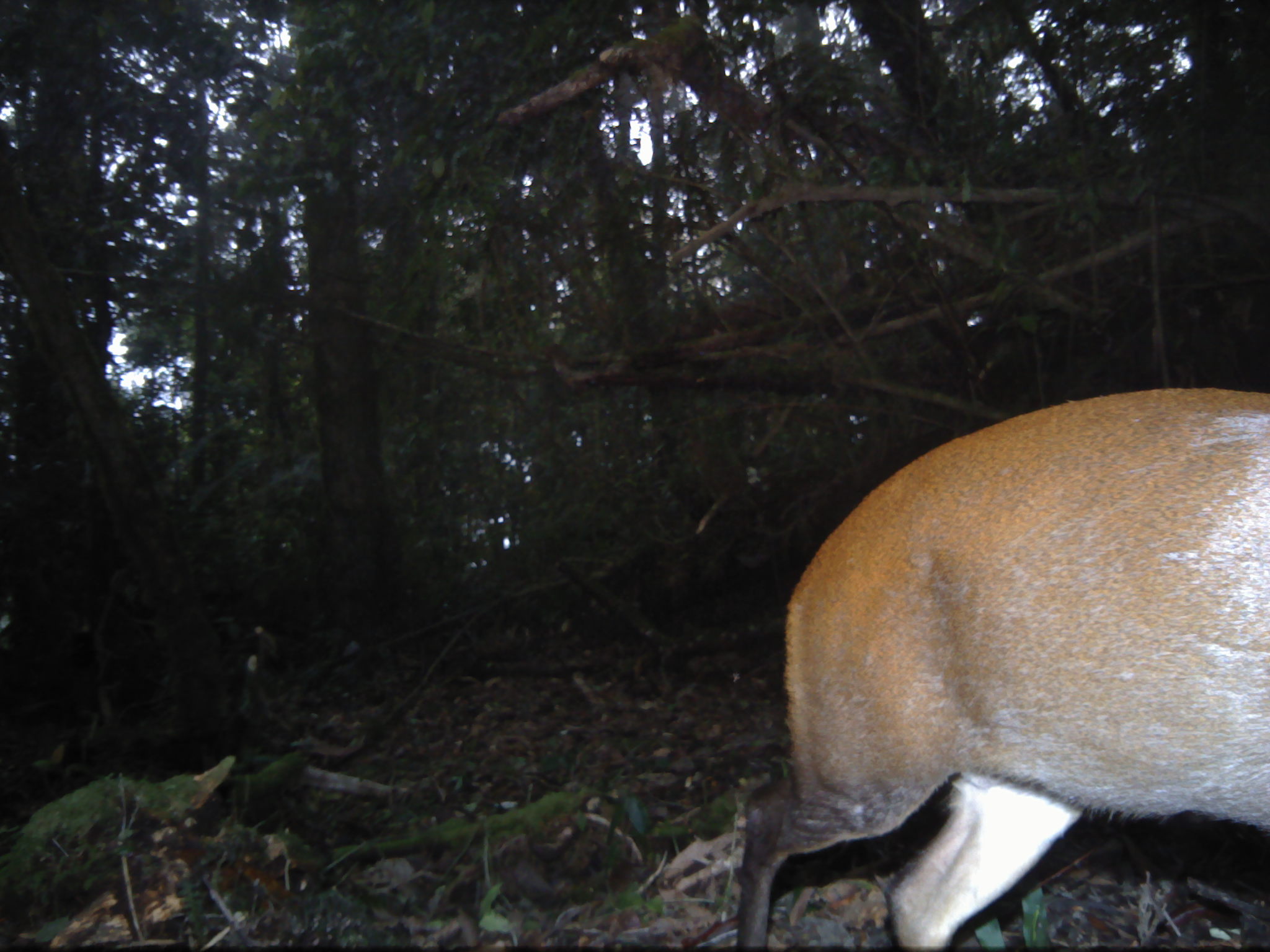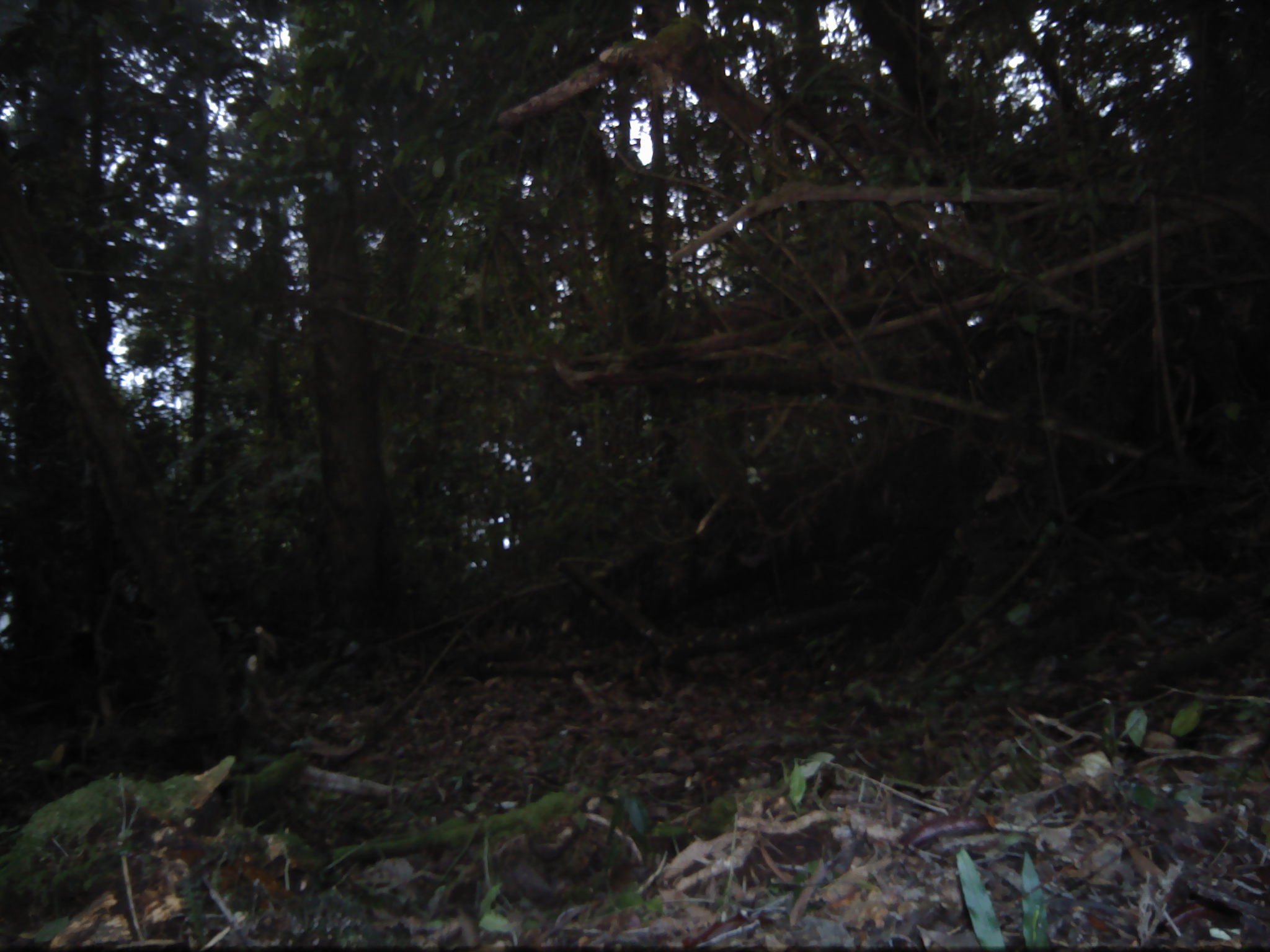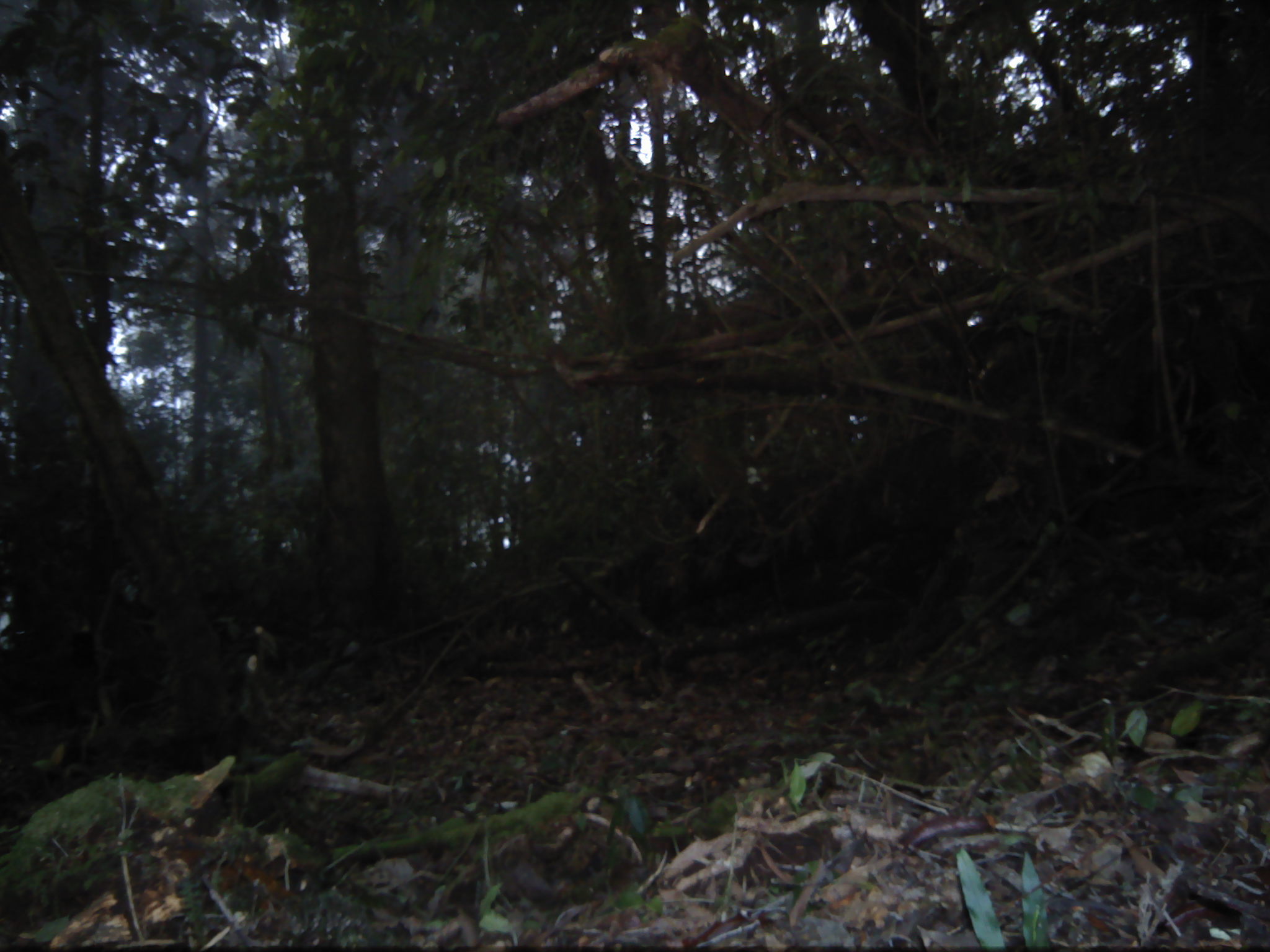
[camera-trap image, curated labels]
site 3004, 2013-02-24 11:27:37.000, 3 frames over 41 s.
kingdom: Animalia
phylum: Chordata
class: Mammalia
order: Artiodactyla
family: Cervidae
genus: Muntiacus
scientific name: Muntiacus muntjak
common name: southern red muntjac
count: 1